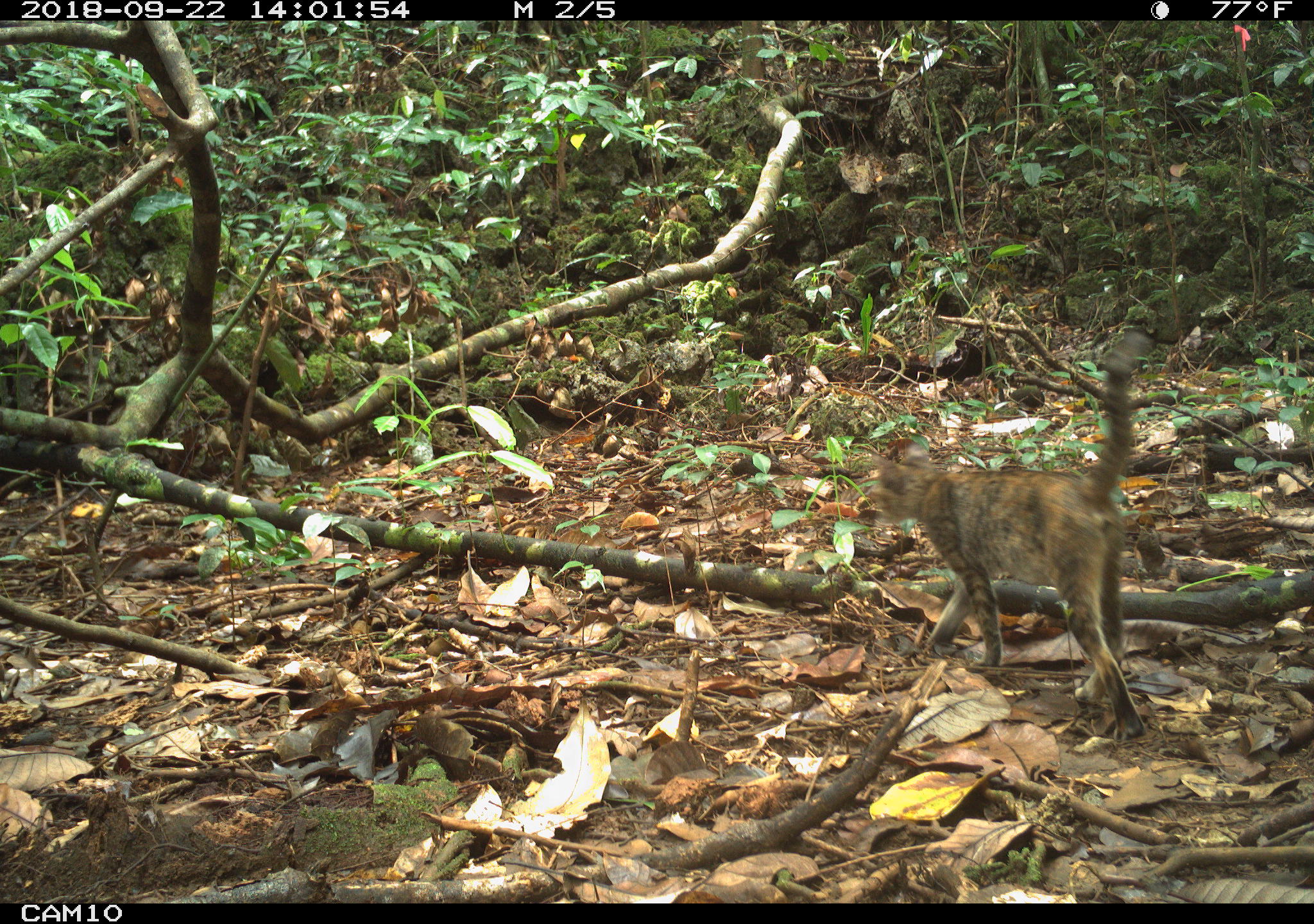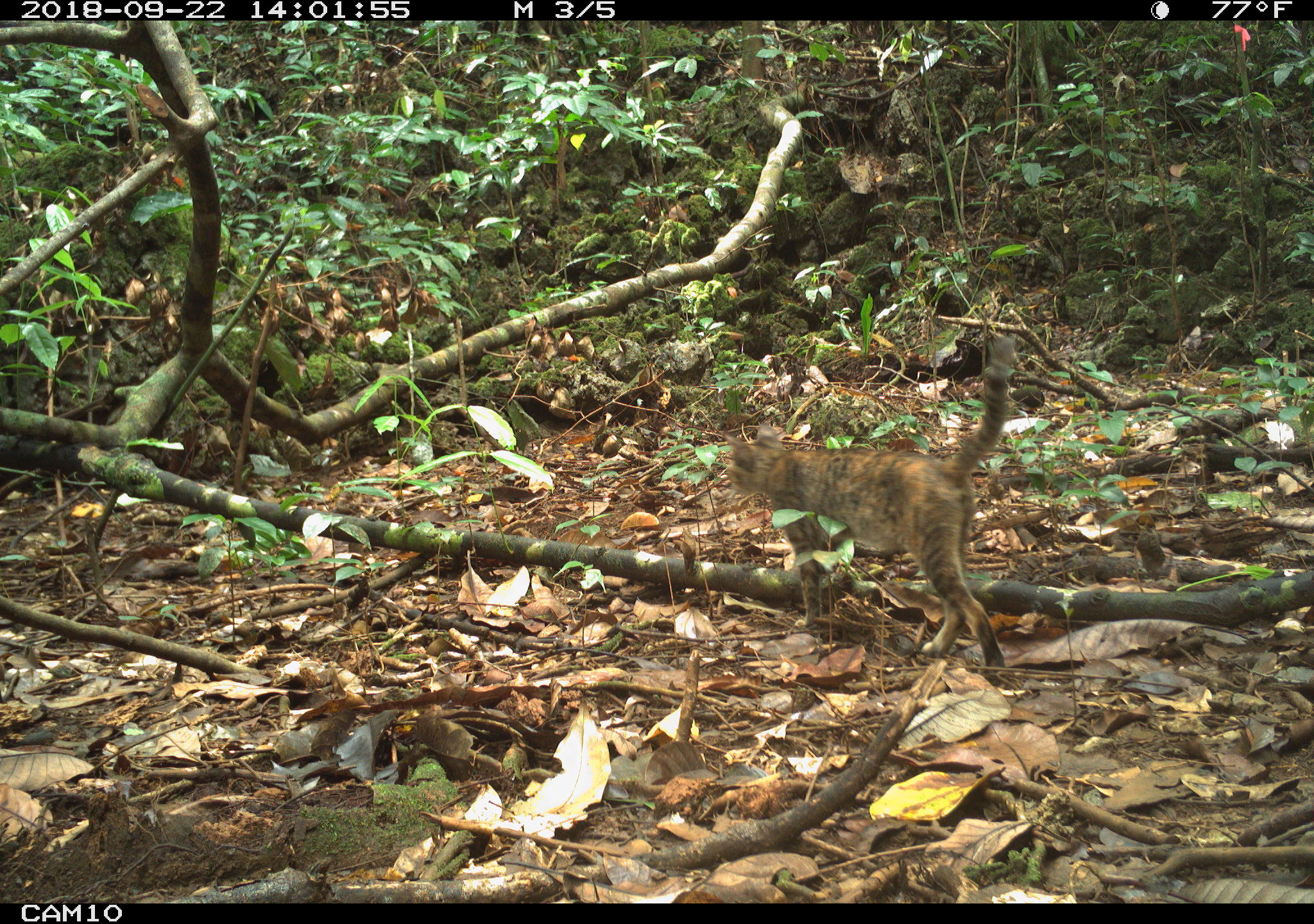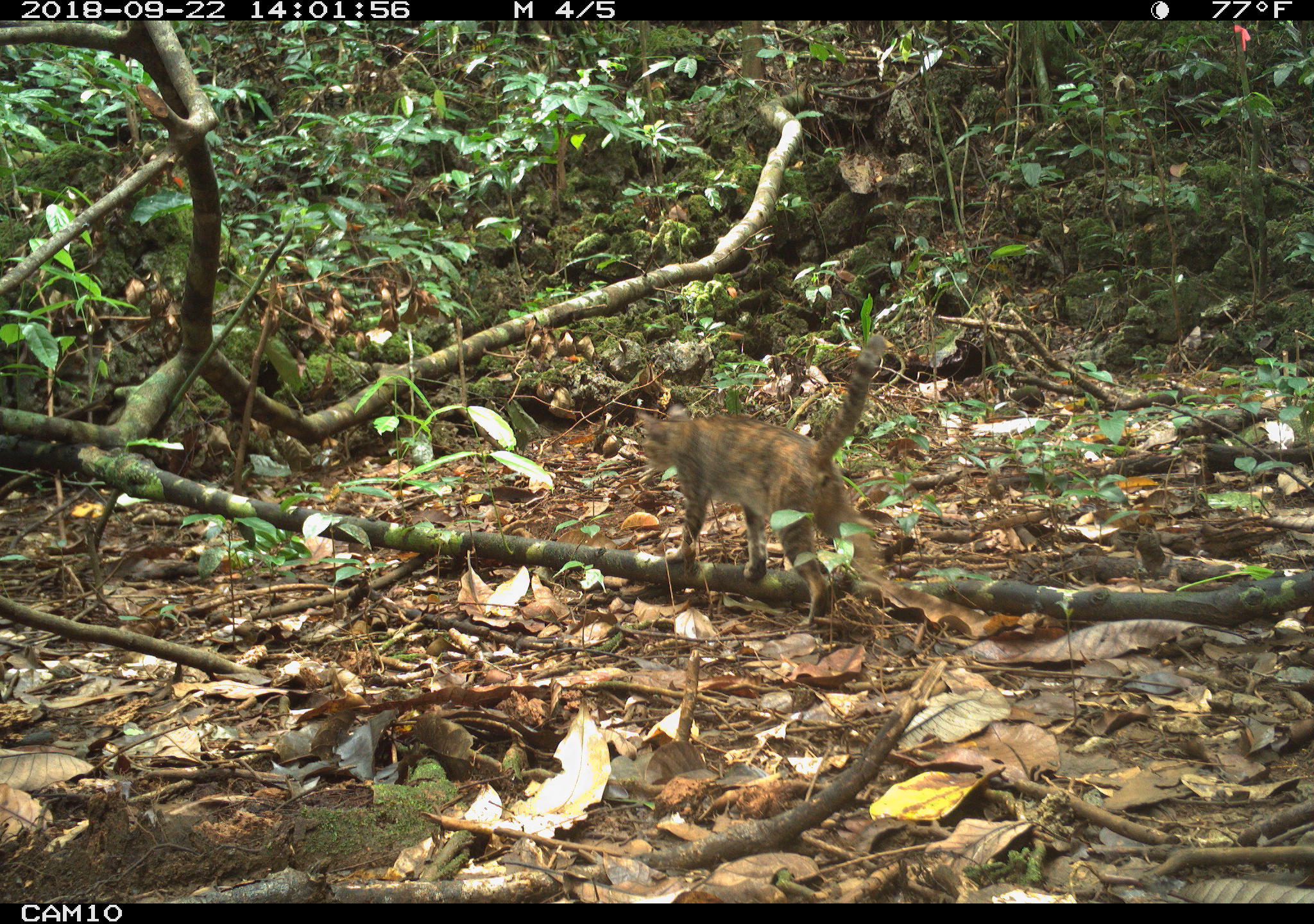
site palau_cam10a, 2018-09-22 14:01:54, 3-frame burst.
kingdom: Animalia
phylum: Chordata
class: Mammalia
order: Carnivora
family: Felidae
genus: Felis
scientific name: Felis catus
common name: cat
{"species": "cat (Felis catus)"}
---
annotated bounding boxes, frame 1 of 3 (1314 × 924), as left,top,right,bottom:
cat: 866,328,1161,744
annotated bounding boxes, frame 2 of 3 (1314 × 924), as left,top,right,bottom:
cat: 720,338,1016,672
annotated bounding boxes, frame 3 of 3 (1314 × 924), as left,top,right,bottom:
cat: 630,338,891,631